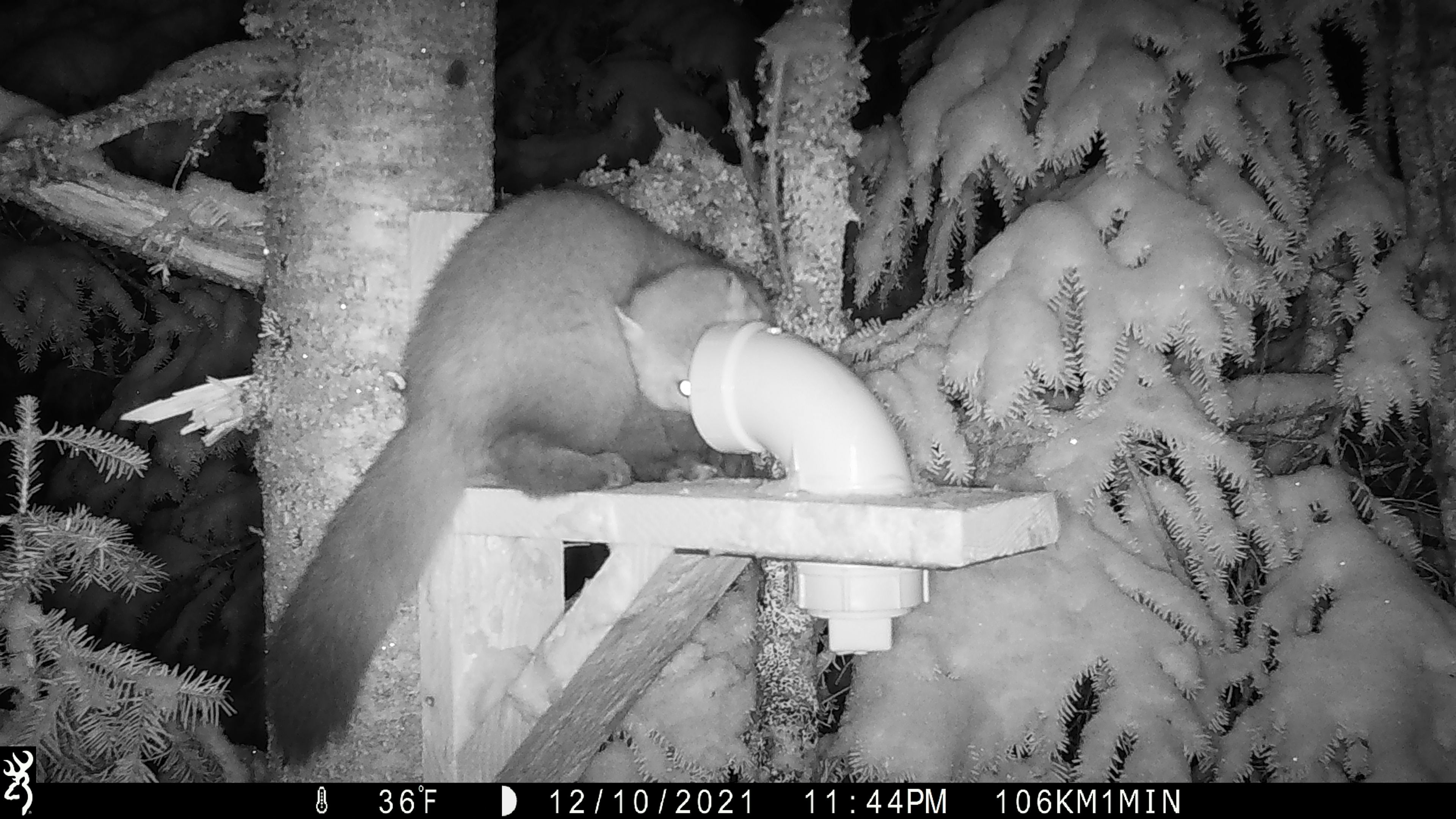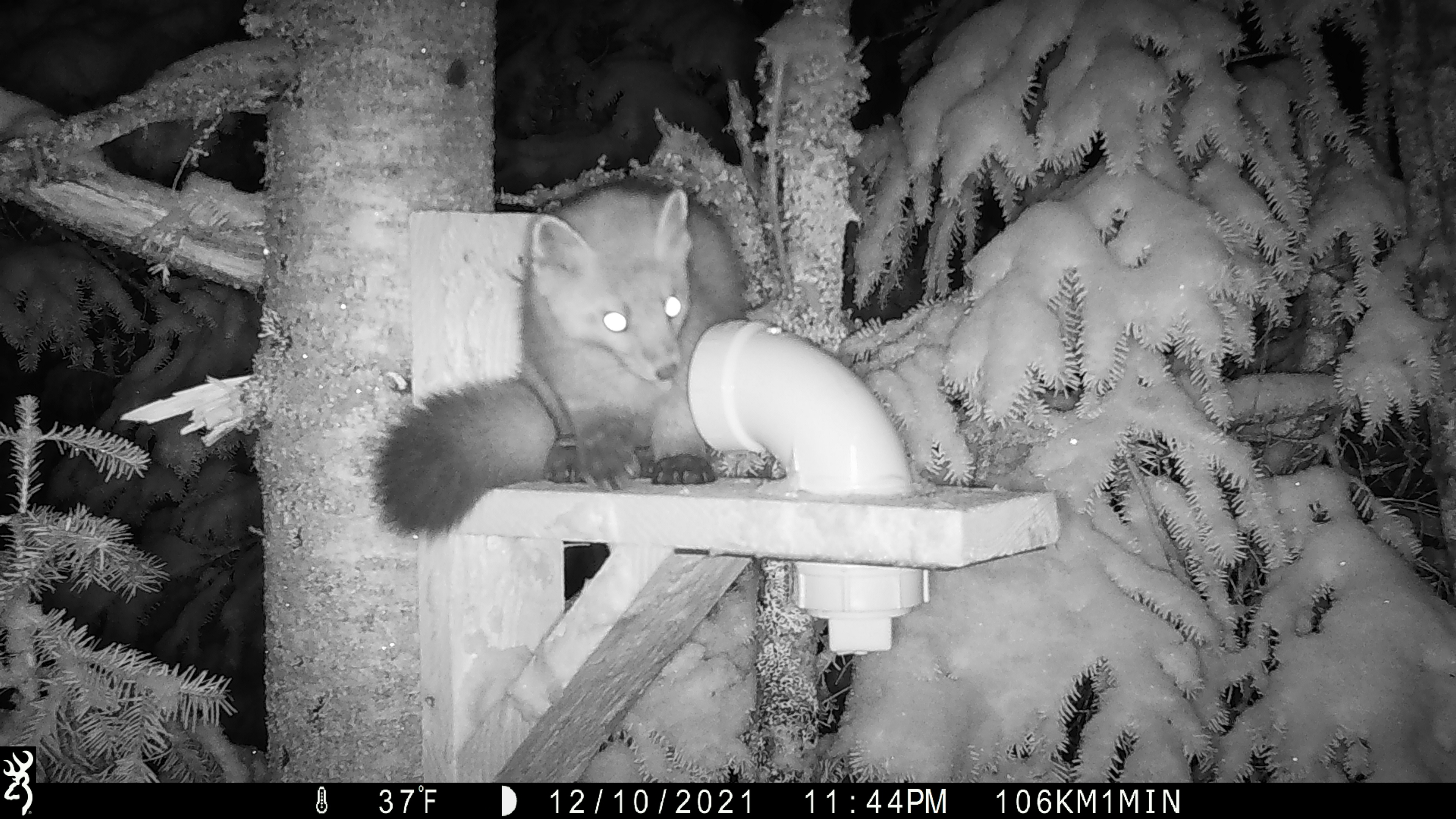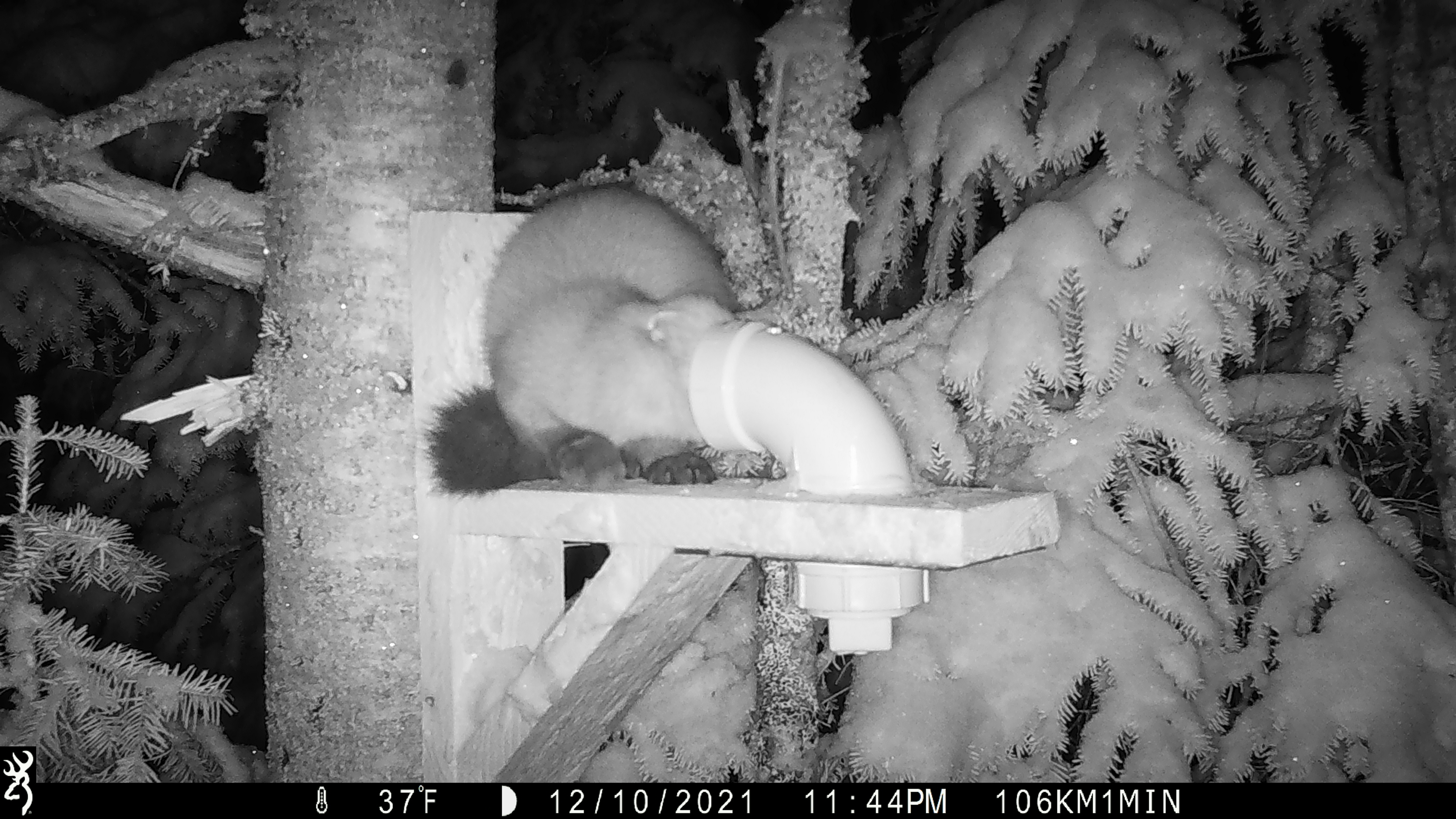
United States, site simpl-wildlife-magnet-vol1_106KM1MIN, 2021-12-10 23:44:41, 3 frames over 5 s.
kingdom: Animalia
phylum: Chordata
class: Mammalia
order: Carnivora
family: Mustelidae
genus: Martes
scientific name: Martes americana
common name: american marten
American marten (Martes americana).